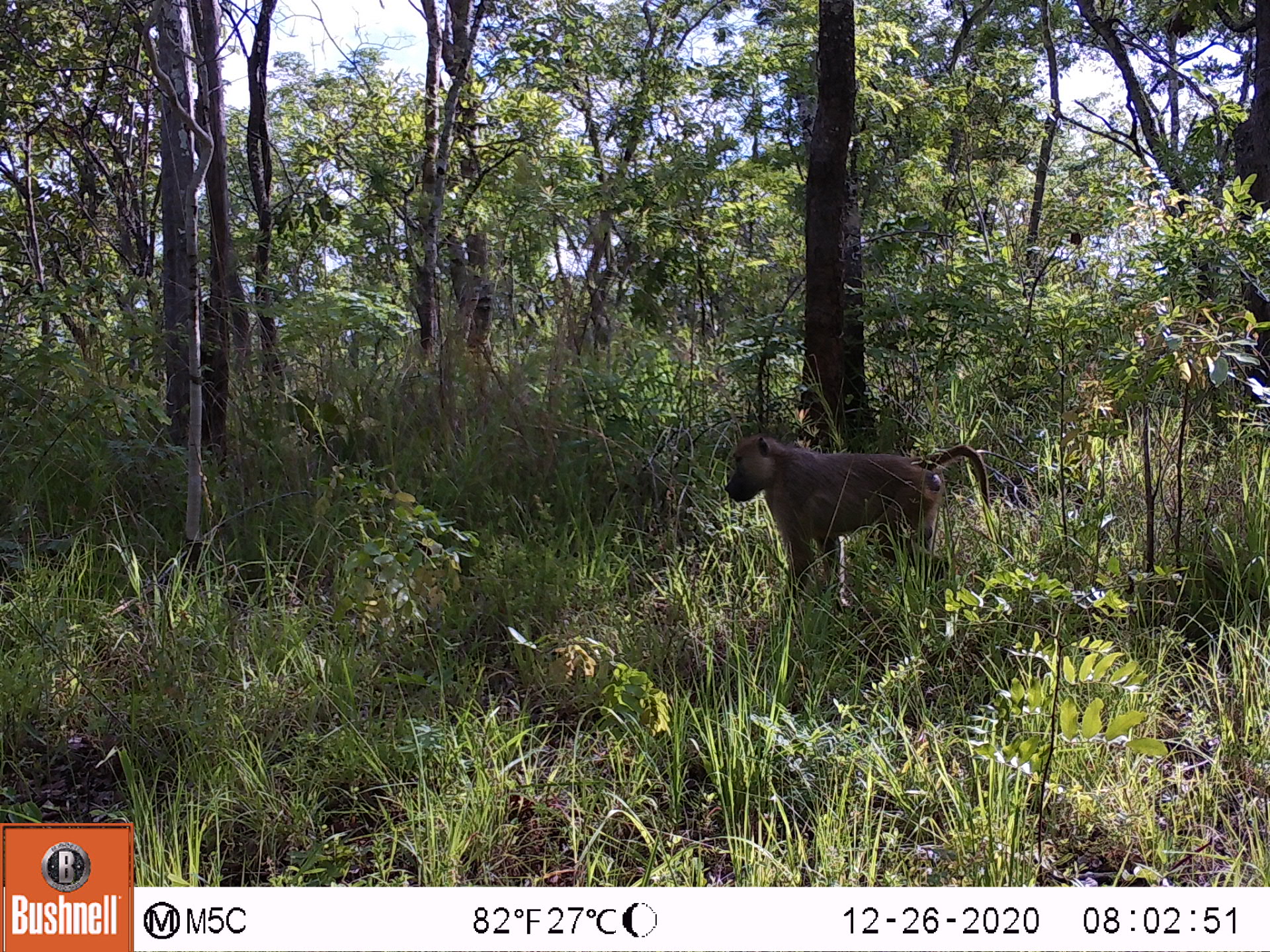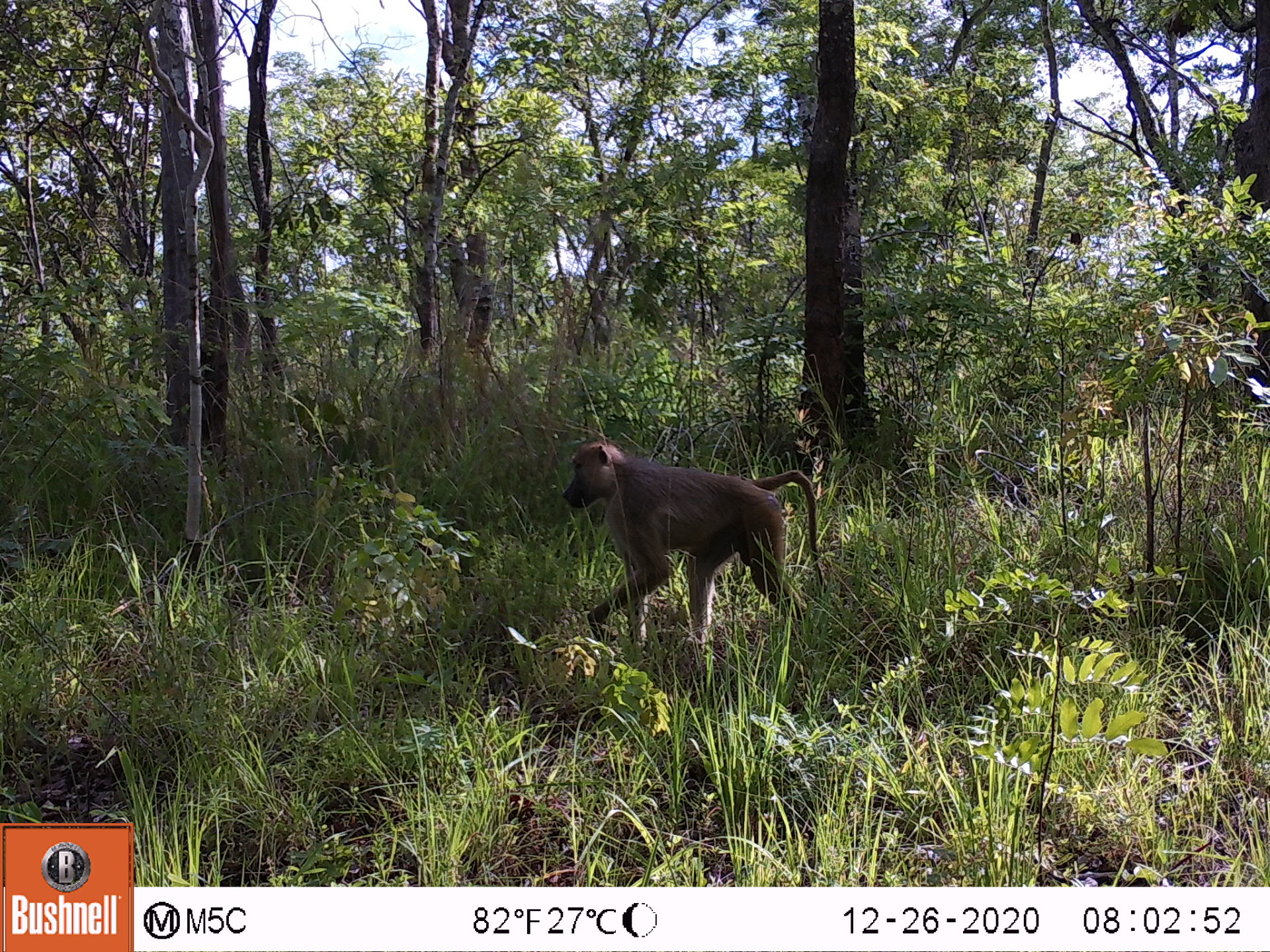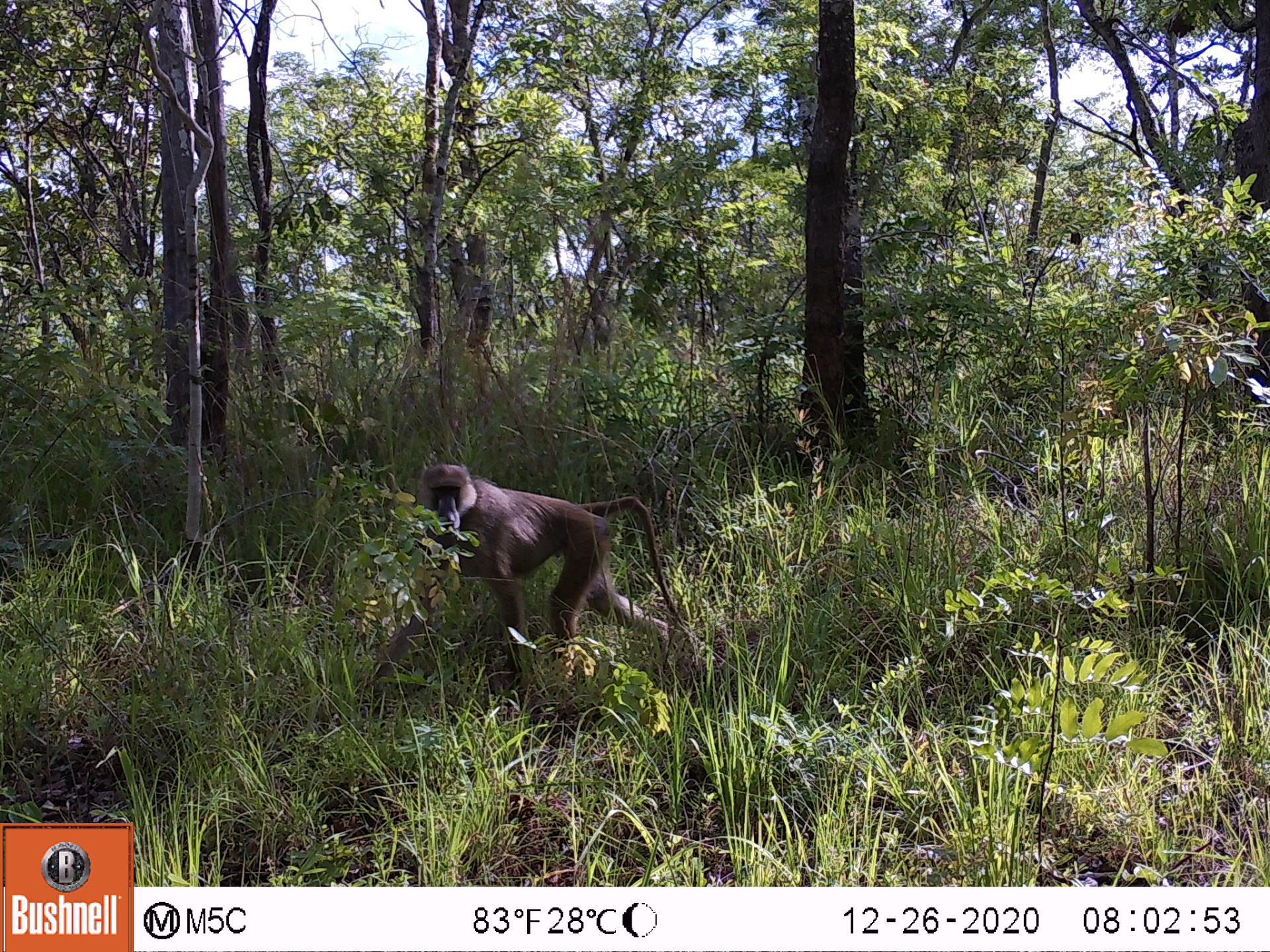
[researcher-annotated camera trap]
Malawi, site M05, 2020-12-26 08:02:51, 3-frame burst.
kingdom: Animalia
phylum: Chordata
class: Mammalia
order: Primates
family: Cercopithecidae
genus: Papio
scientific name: Papio cynocephalus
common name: yellow baboon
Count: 1.